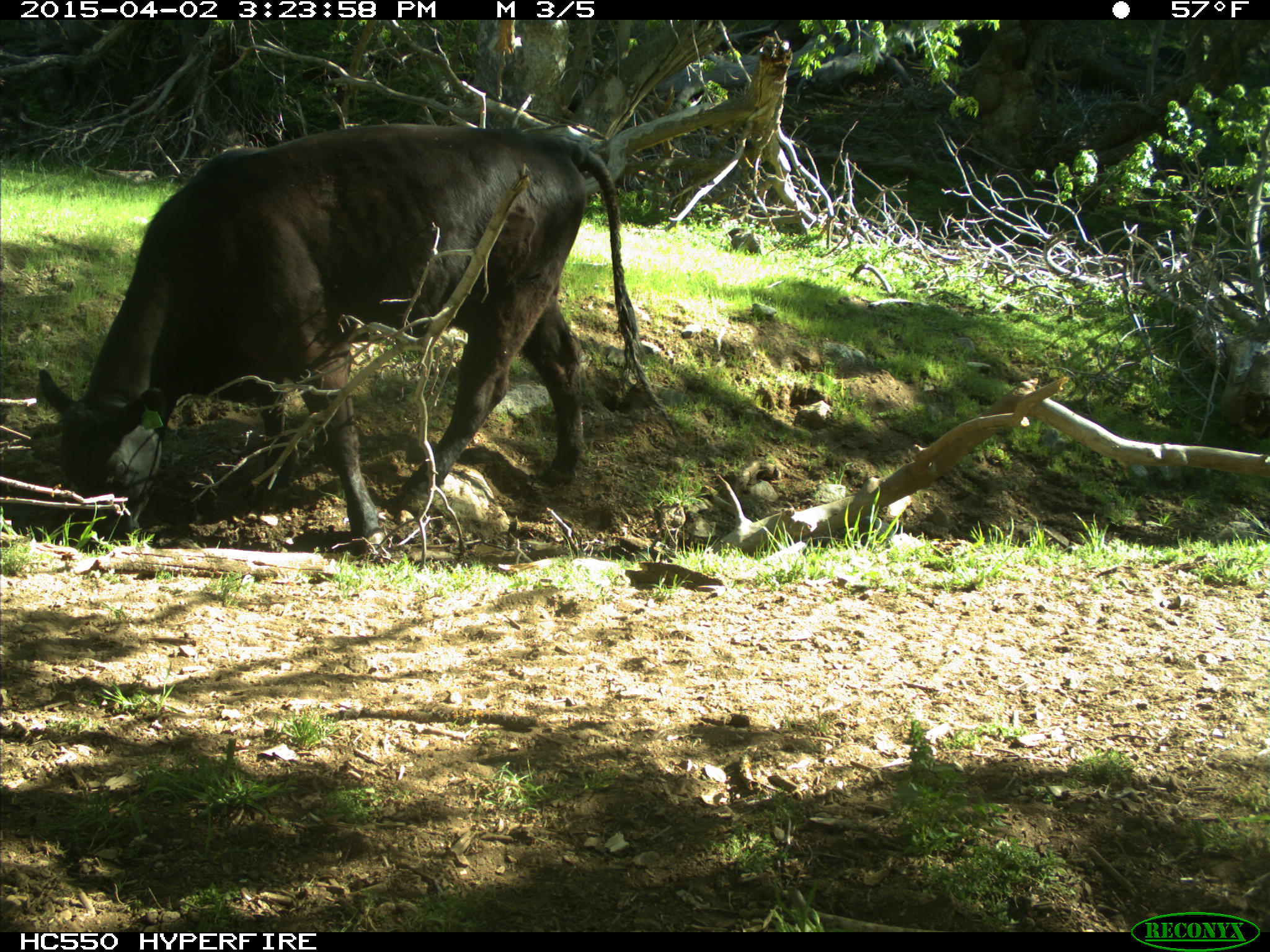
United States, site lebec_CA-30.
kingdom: Animalia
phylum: Chordata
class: Mammalia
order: Artiodactyla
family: Bovidae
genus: Bos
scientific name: Bos taurus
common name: domestic cow